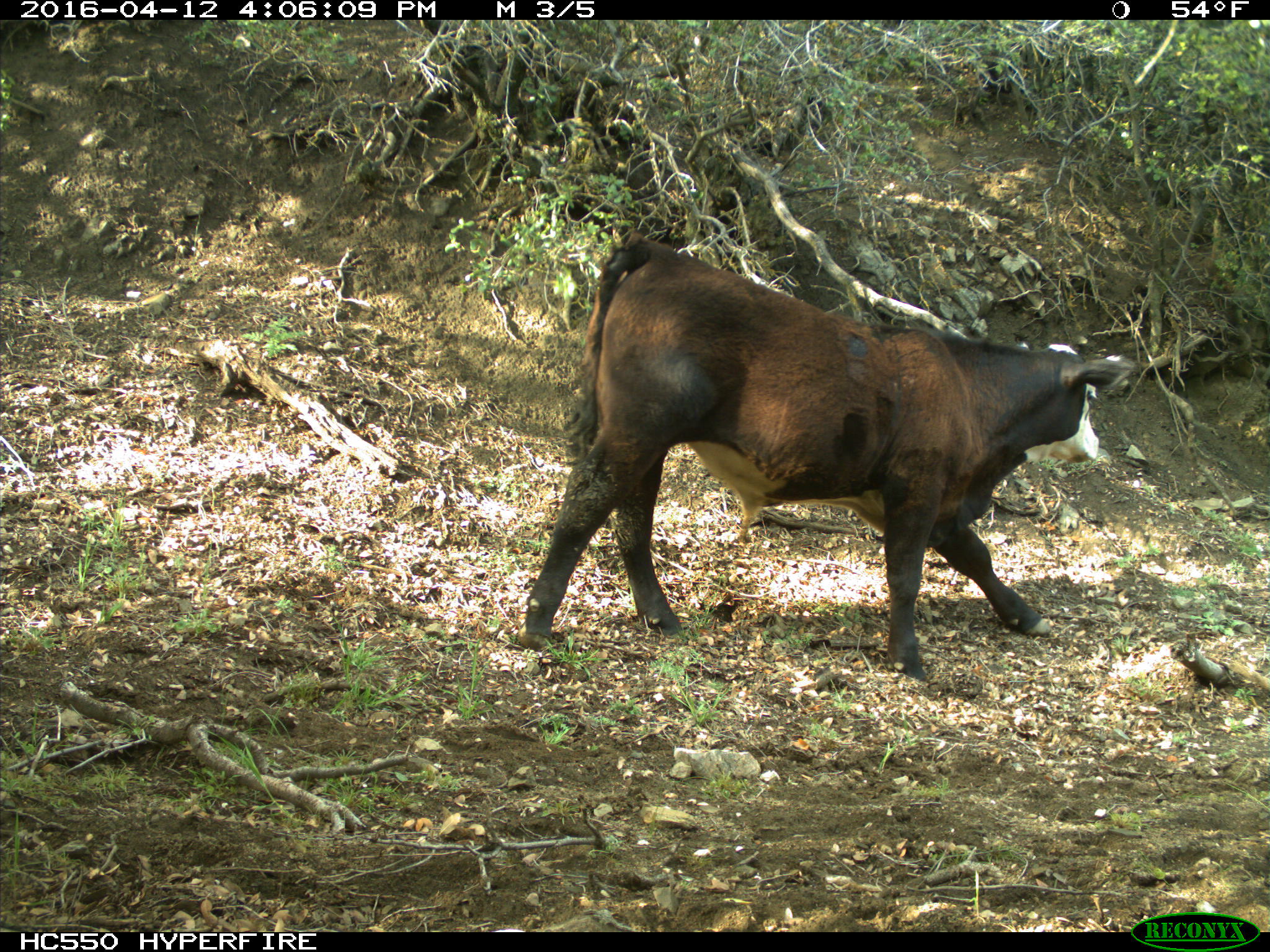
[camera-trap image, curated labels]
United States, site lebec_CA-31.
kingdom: Animalia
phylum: Chordata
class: Mammalia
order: Artiodactyla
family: Bovidae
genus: Bos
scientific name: Bos taurus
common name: domestic cow